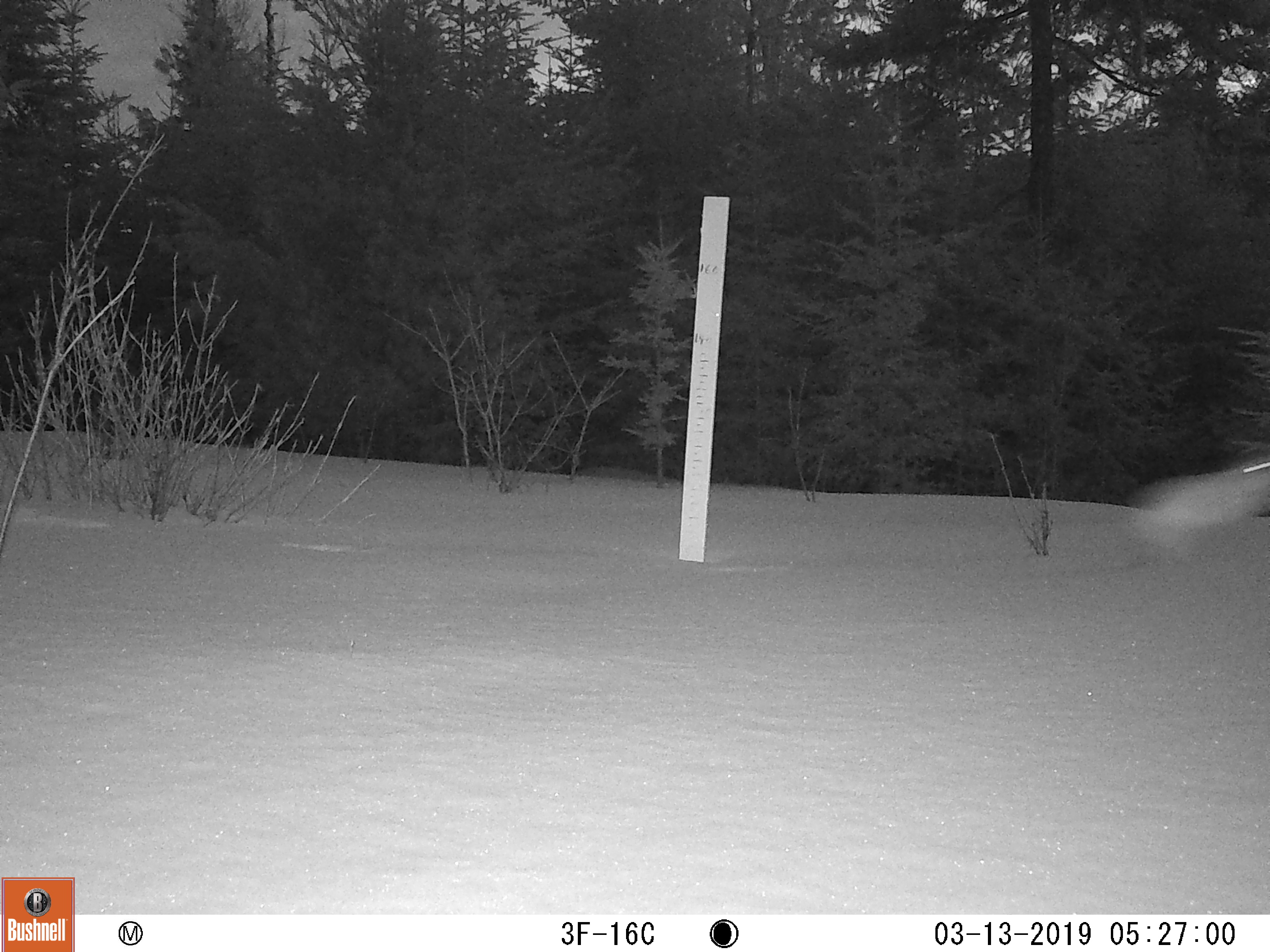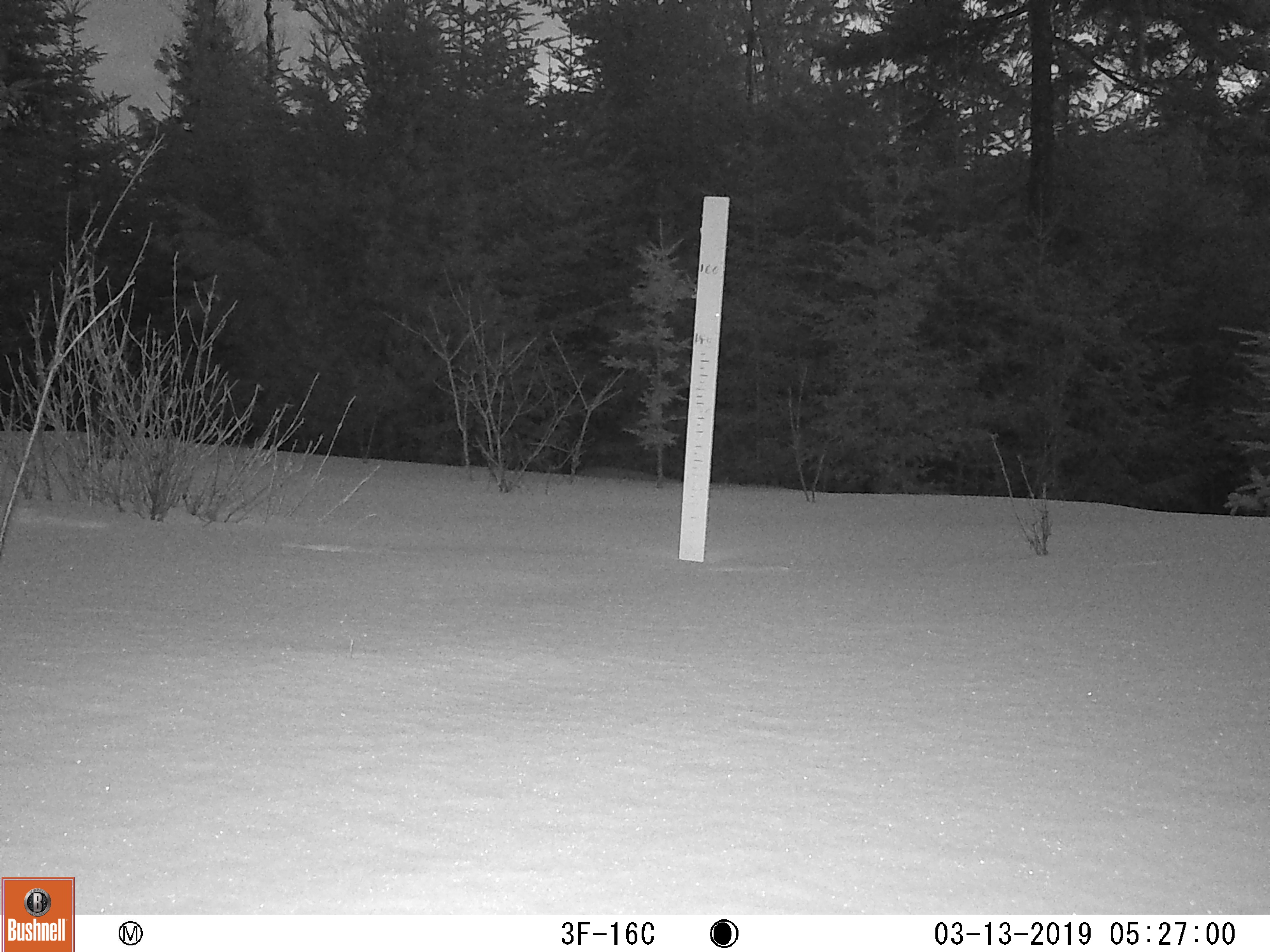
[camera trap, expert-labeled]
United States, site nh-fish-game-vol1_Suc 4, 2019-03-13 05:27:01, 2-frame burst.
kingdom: Animalia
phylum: Chordata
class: Mammalia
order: Lagomorpha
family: Leporidae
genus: Lepus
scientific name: Lepus americanus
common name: snowshoe hare